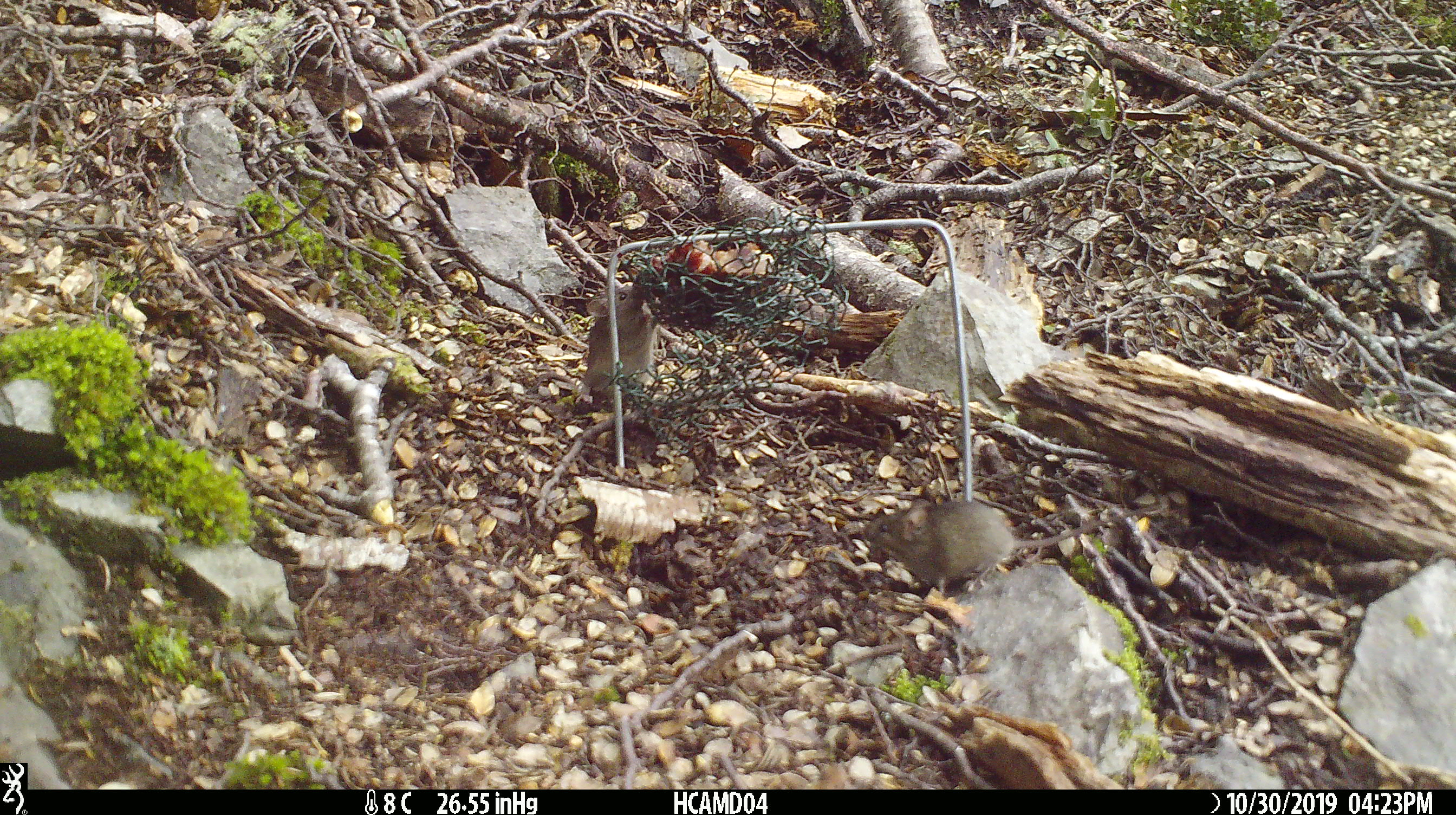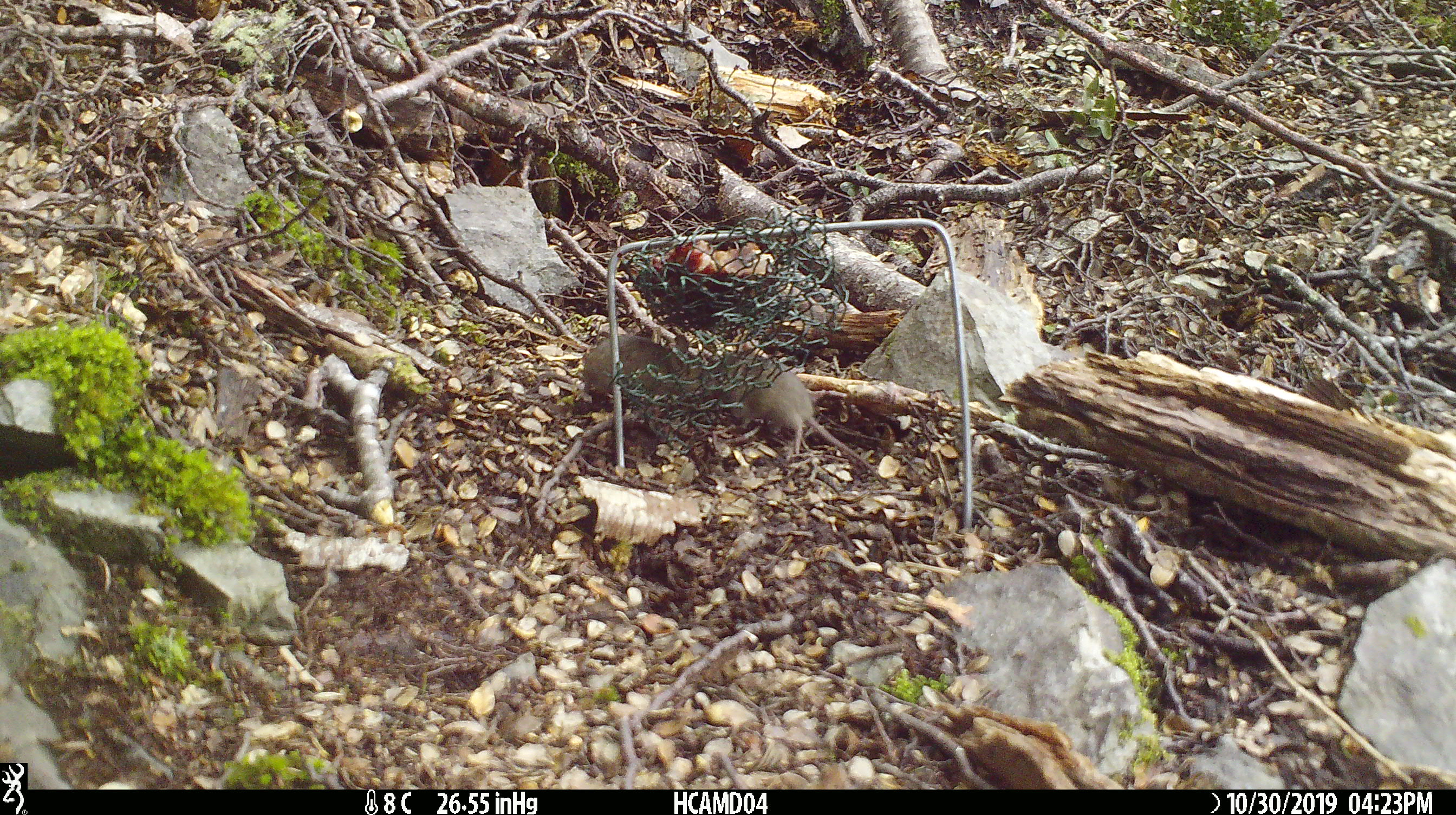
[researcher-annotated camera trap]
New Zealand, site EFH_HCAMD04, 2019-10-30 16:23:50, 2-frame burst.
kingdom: Animalia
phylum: Chordata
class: Mammalia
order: Rodentia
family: Muridae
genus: Mus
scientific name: Mus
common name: mouse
Mouse (Mus).